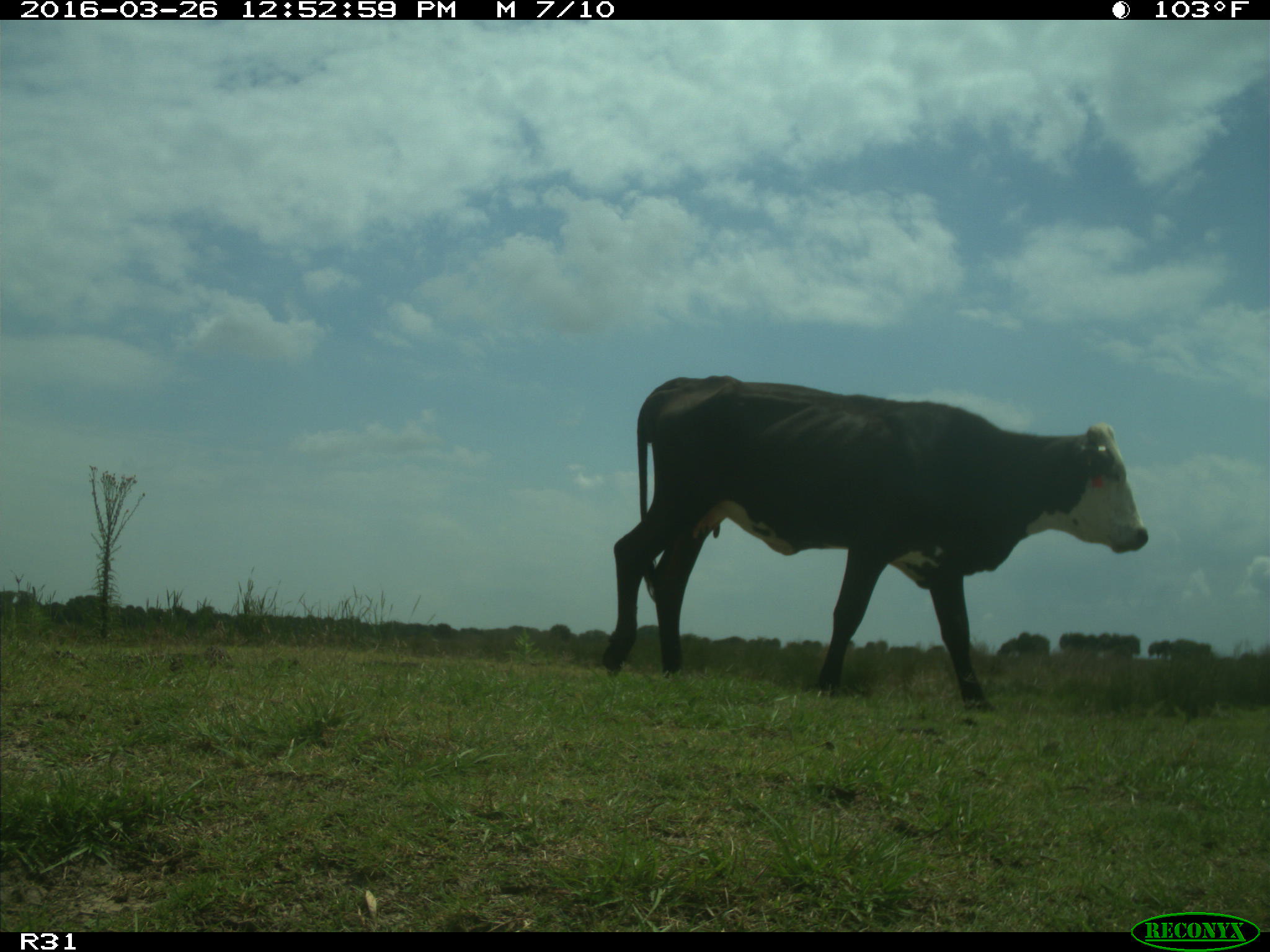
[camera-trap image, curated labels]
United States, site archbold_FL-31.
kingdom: Animalia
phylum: Chordata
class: Mammalia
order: Artiodactyla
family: Bovidae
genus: Bos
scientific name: Bos taurus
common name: domestic cow